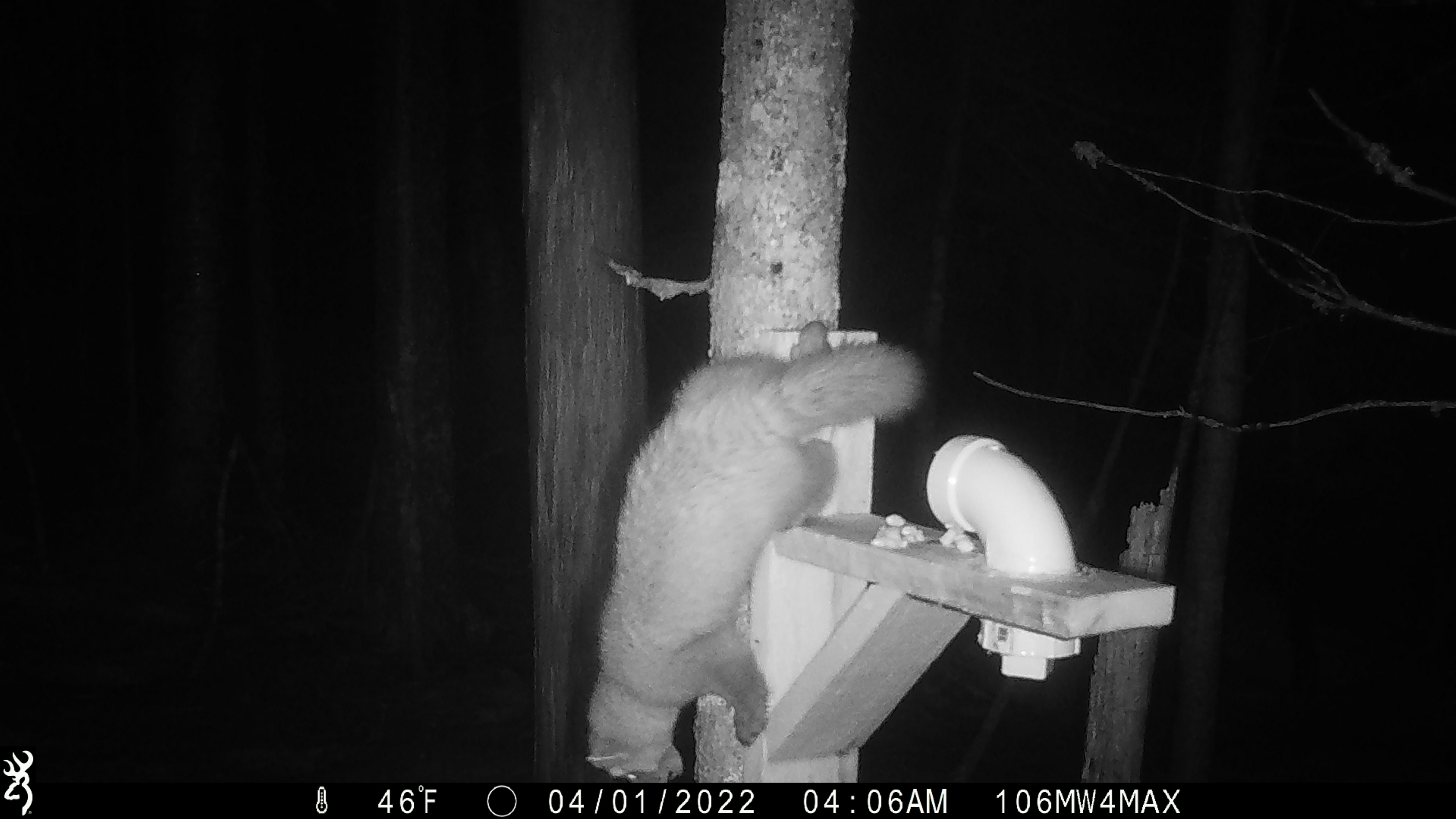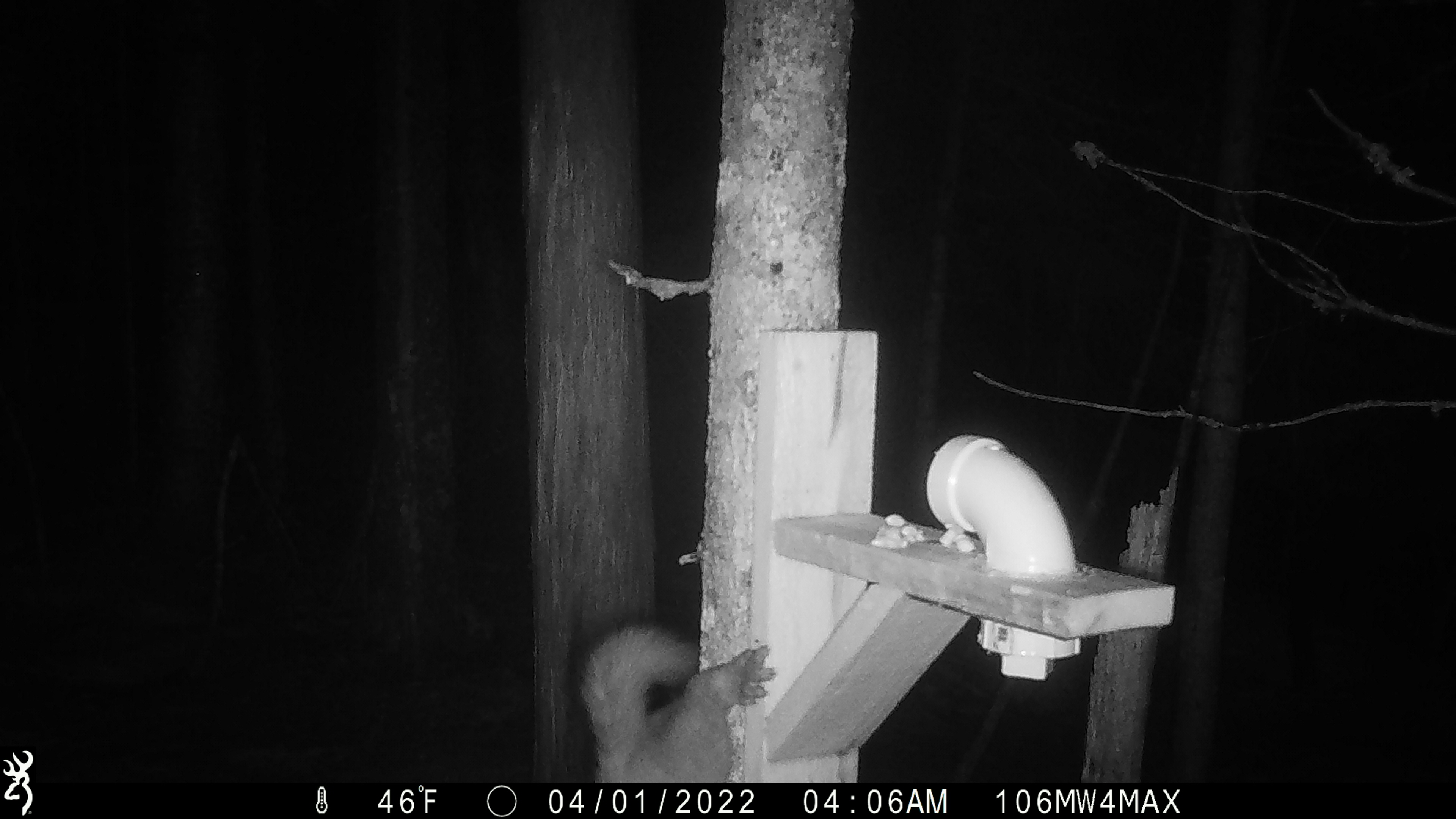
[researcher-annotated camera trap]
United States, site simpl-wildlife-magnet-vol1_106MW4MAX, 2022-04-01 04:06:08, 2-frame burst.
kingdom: Animalia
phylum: Chordata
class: Mammalia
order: Carnivora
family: Mustelidae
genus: Martes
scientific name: Martes americana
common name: american marten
American marten (Martes americana).